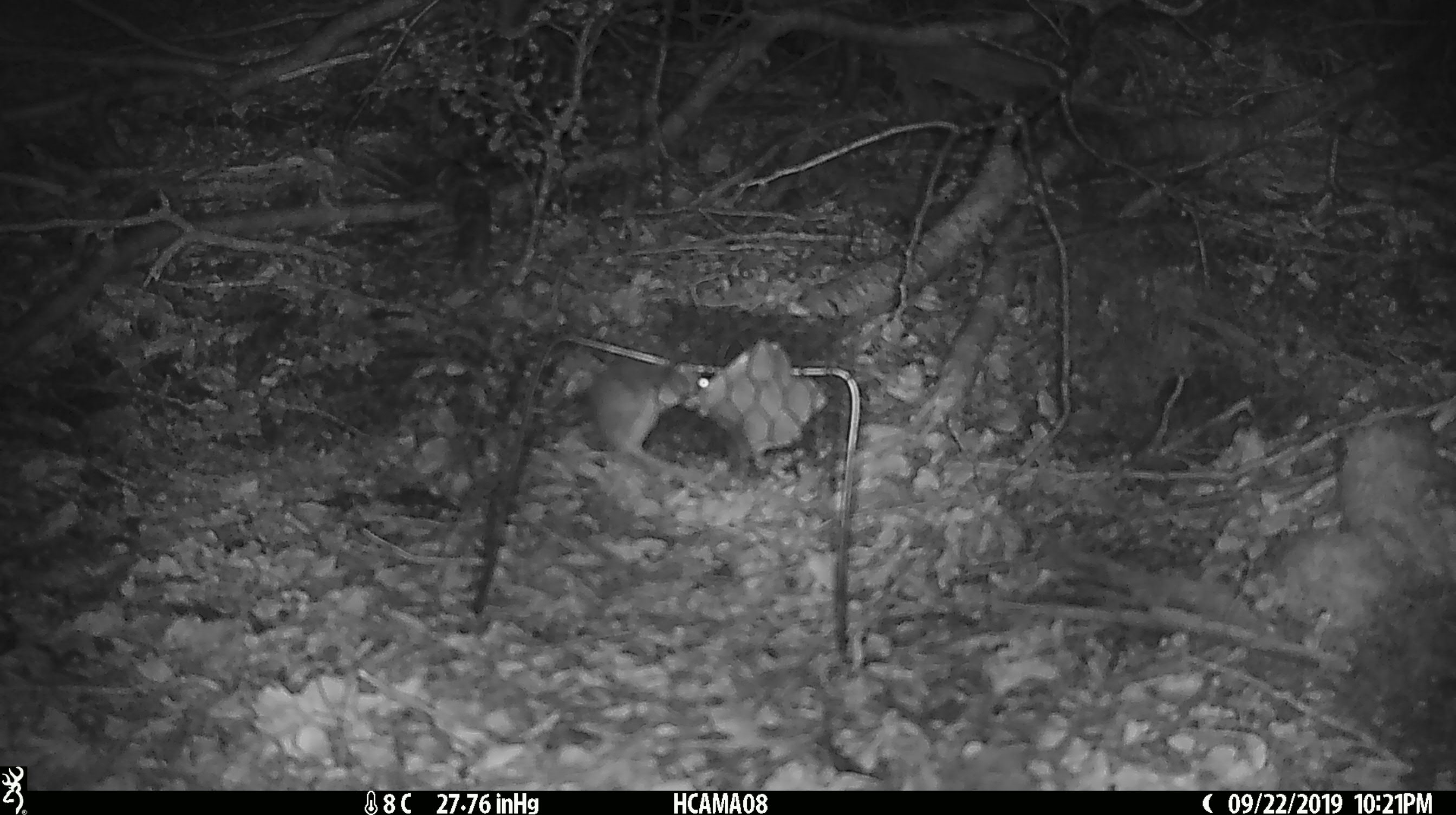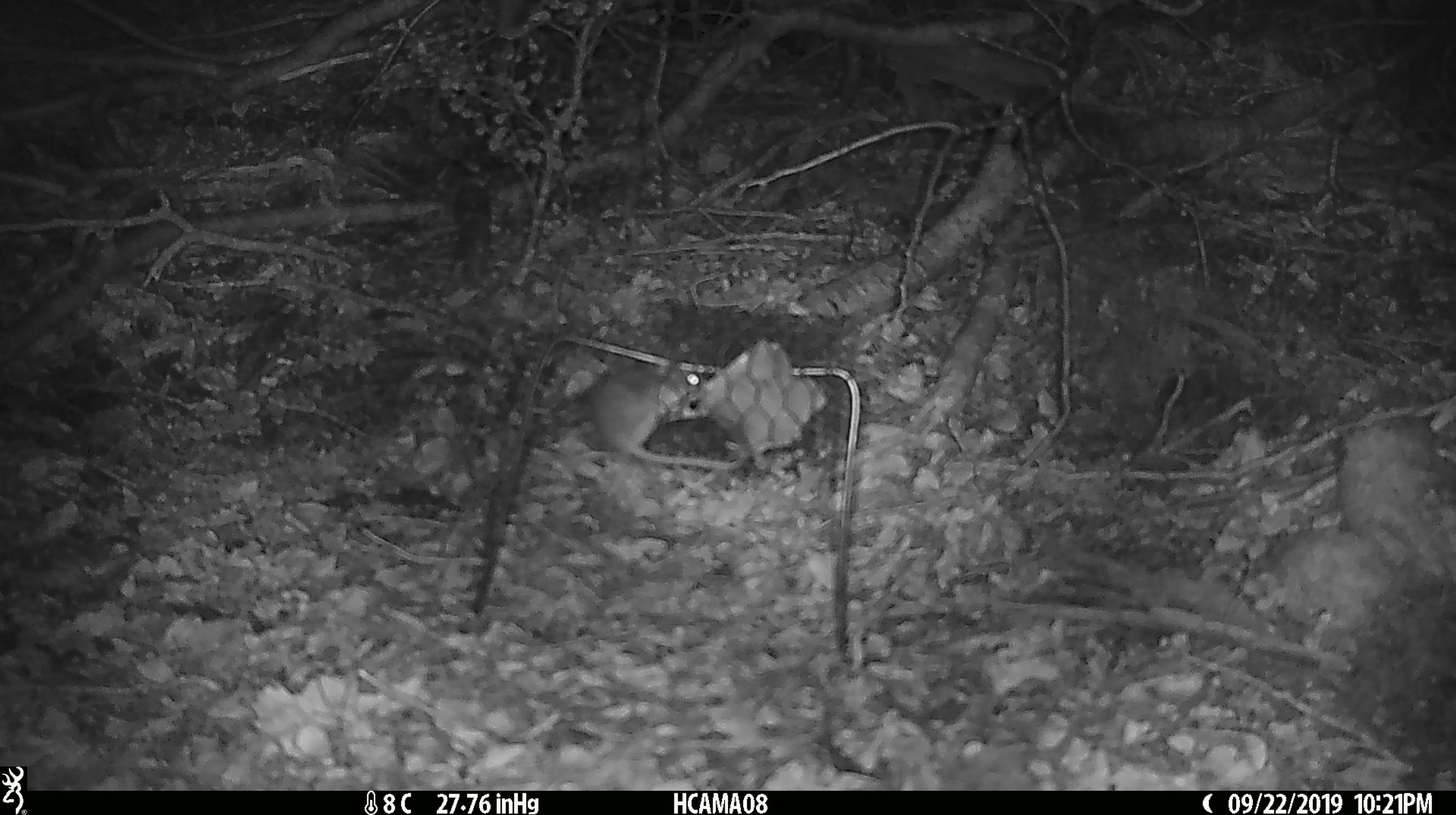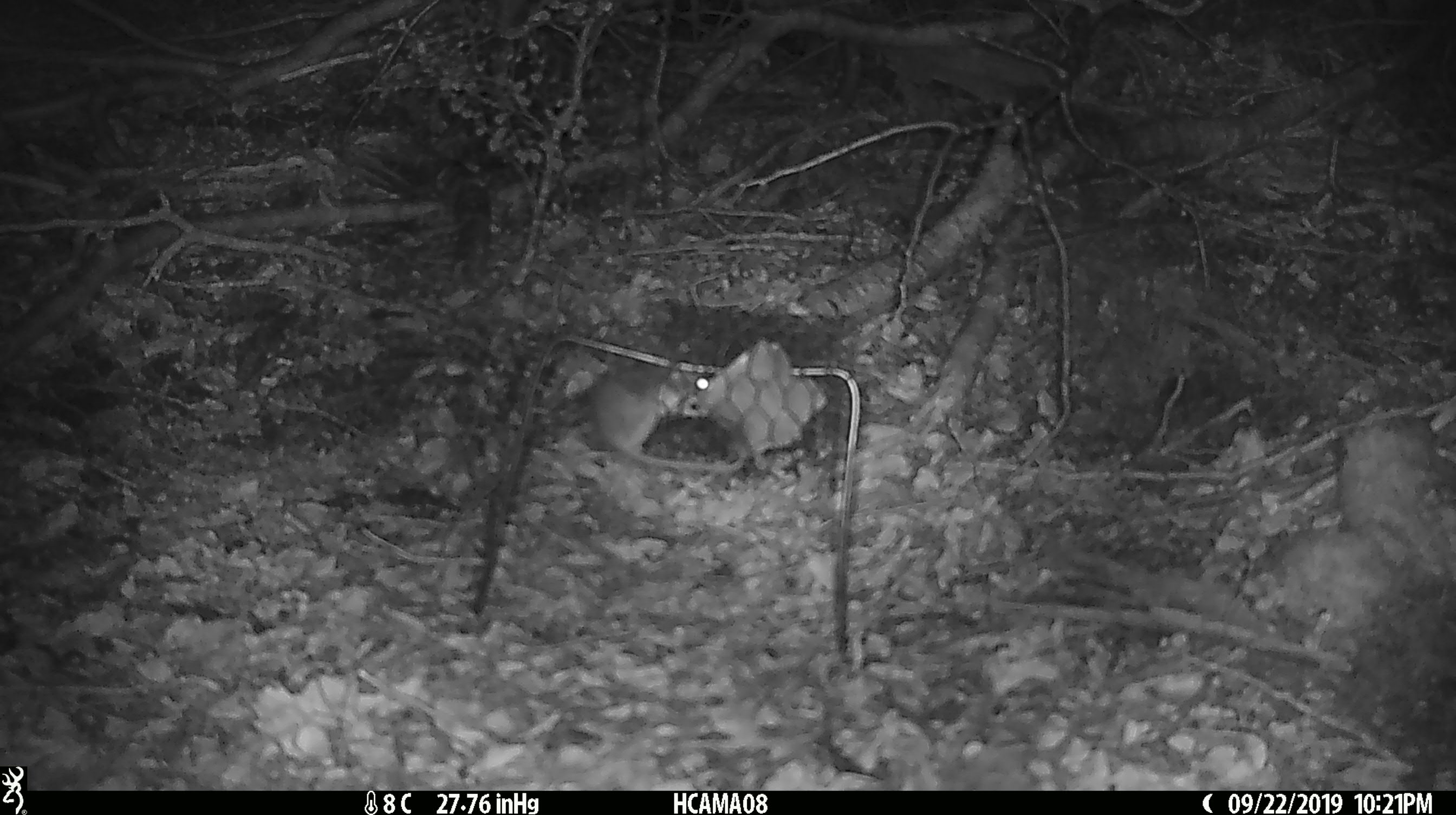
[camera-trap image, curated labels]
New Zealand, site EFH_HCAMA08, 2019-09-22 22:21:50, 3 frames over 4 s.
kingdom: Animalia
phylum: Chordata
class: Mammalia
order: Rodentia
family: Muridae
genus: Mus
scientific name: Mus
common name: mouse